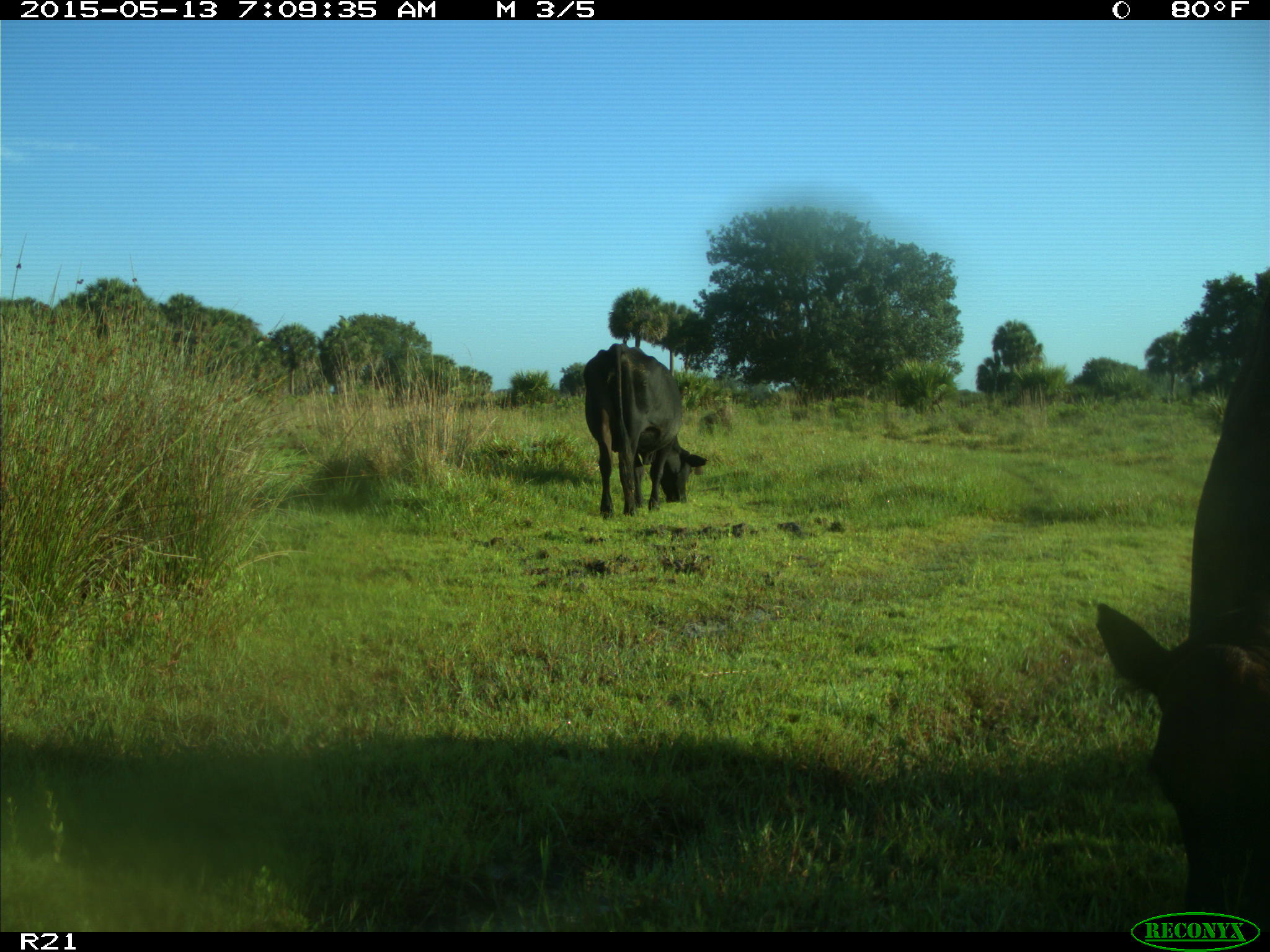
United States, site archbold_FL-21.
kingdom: Animalia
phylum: Chordata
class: Mammalia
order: Artiodactyla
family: Bovidae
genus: Bos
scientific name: Bos taurus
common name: domestic cow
Bos taurus (domestic cow).